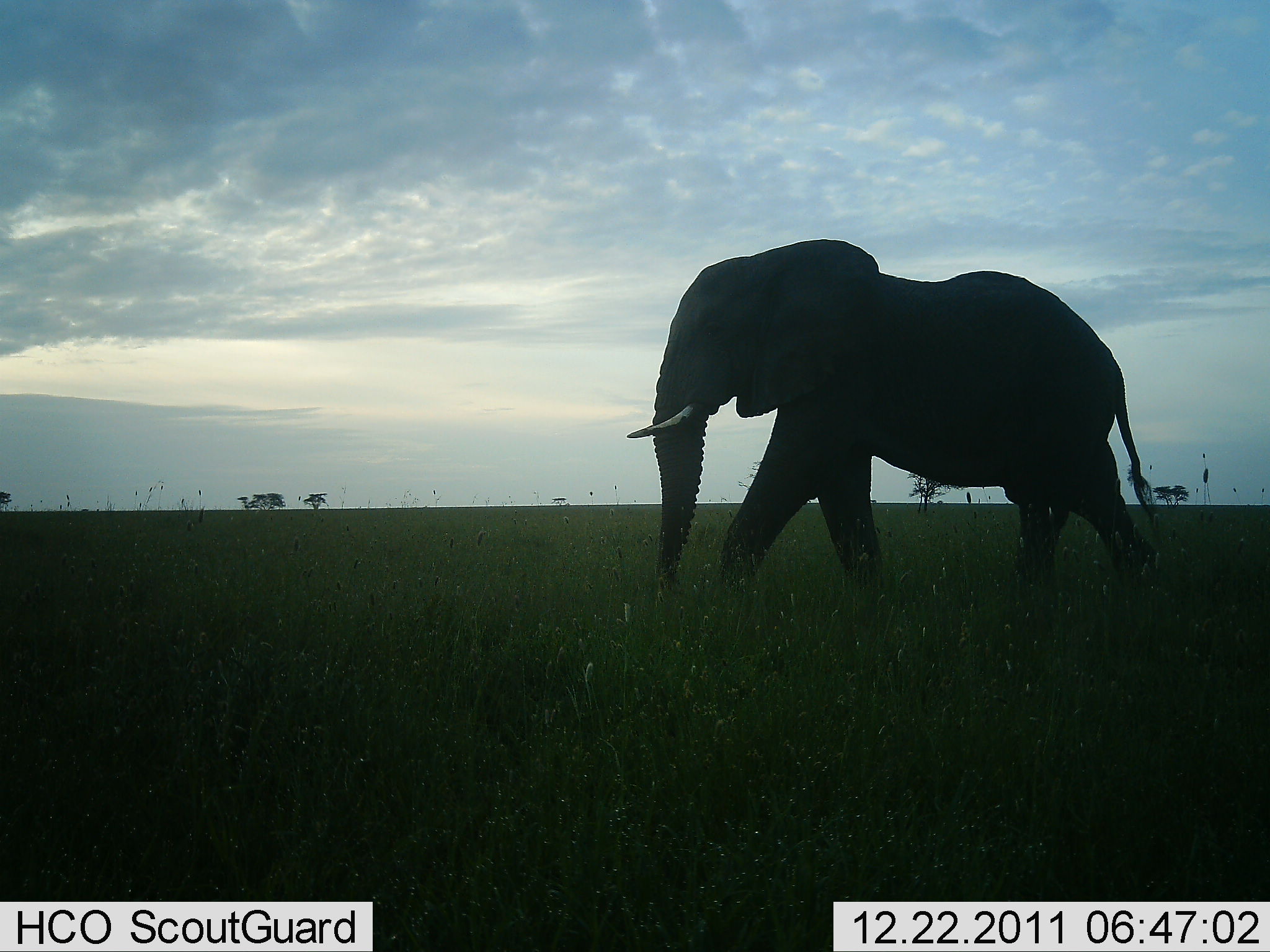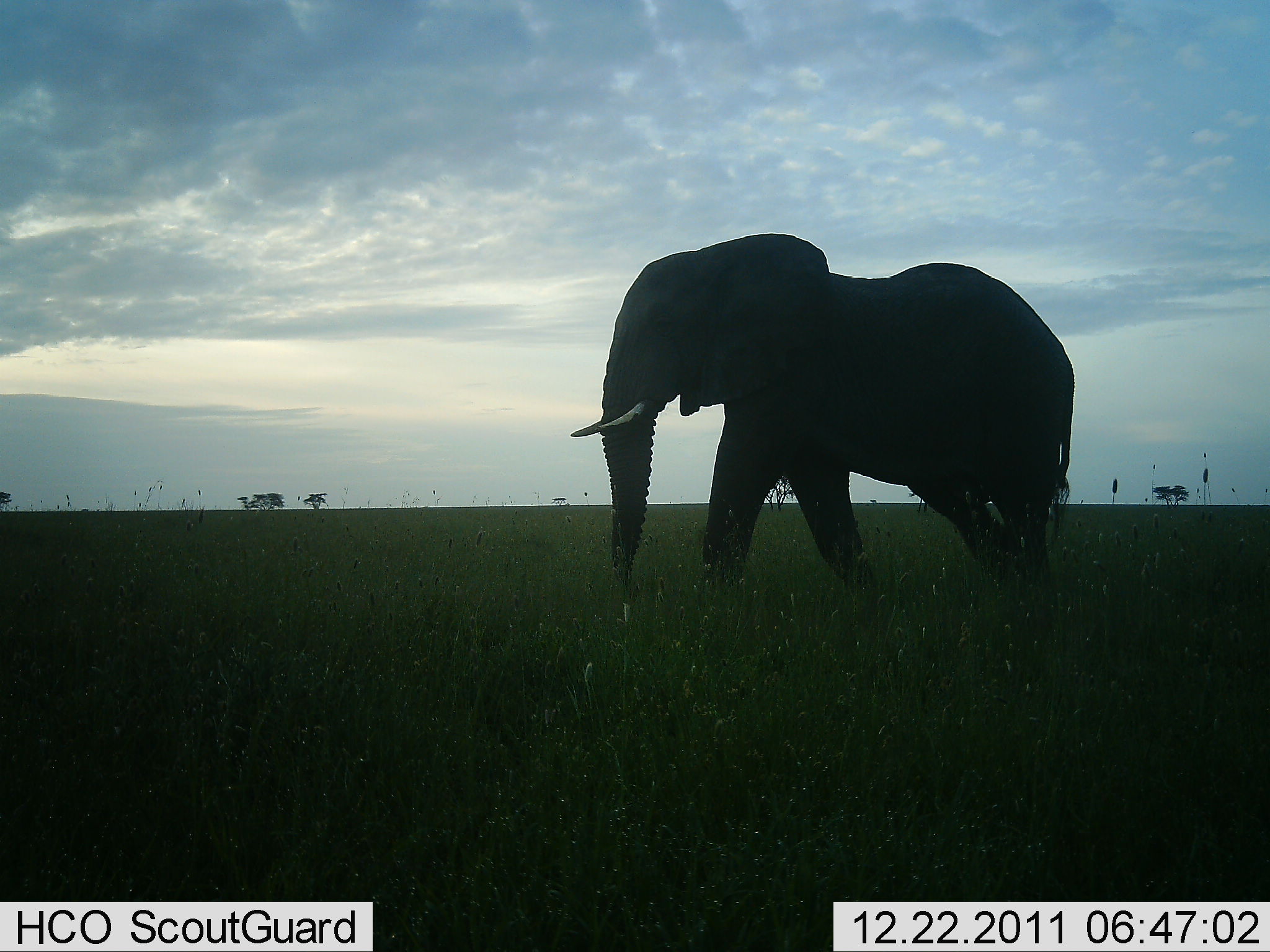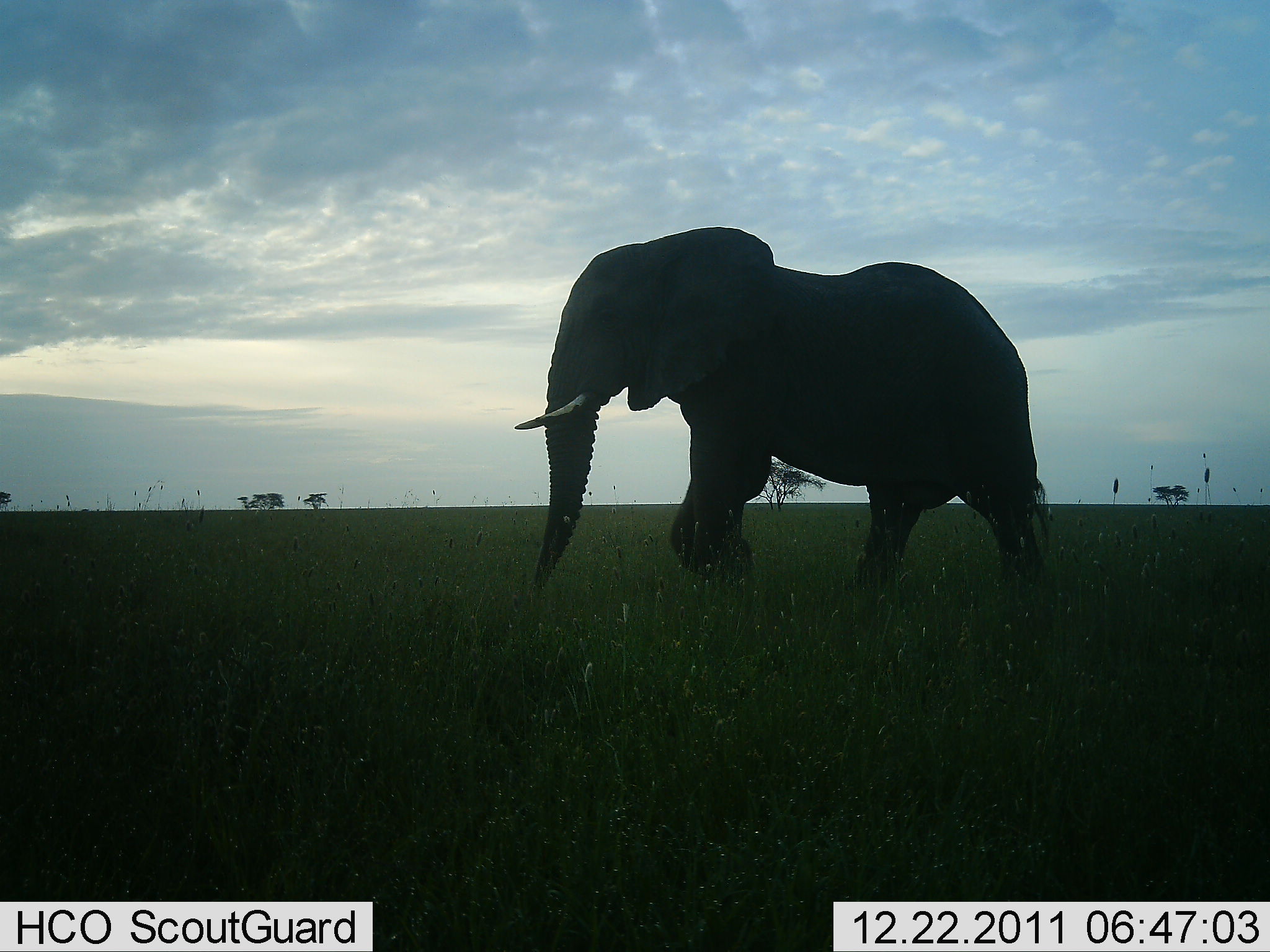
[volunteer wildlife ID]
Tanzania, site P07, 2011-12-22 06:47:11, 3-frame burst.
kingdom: Animalia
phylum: Chordata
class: Mammalia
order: Proboscidea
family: Elephantidae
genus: Loxodonta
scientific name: Loxodonta africana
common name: african bush elephant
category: elephant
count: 1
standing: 0%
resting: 0%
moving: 100%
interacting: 0%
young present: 0%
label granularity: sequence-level